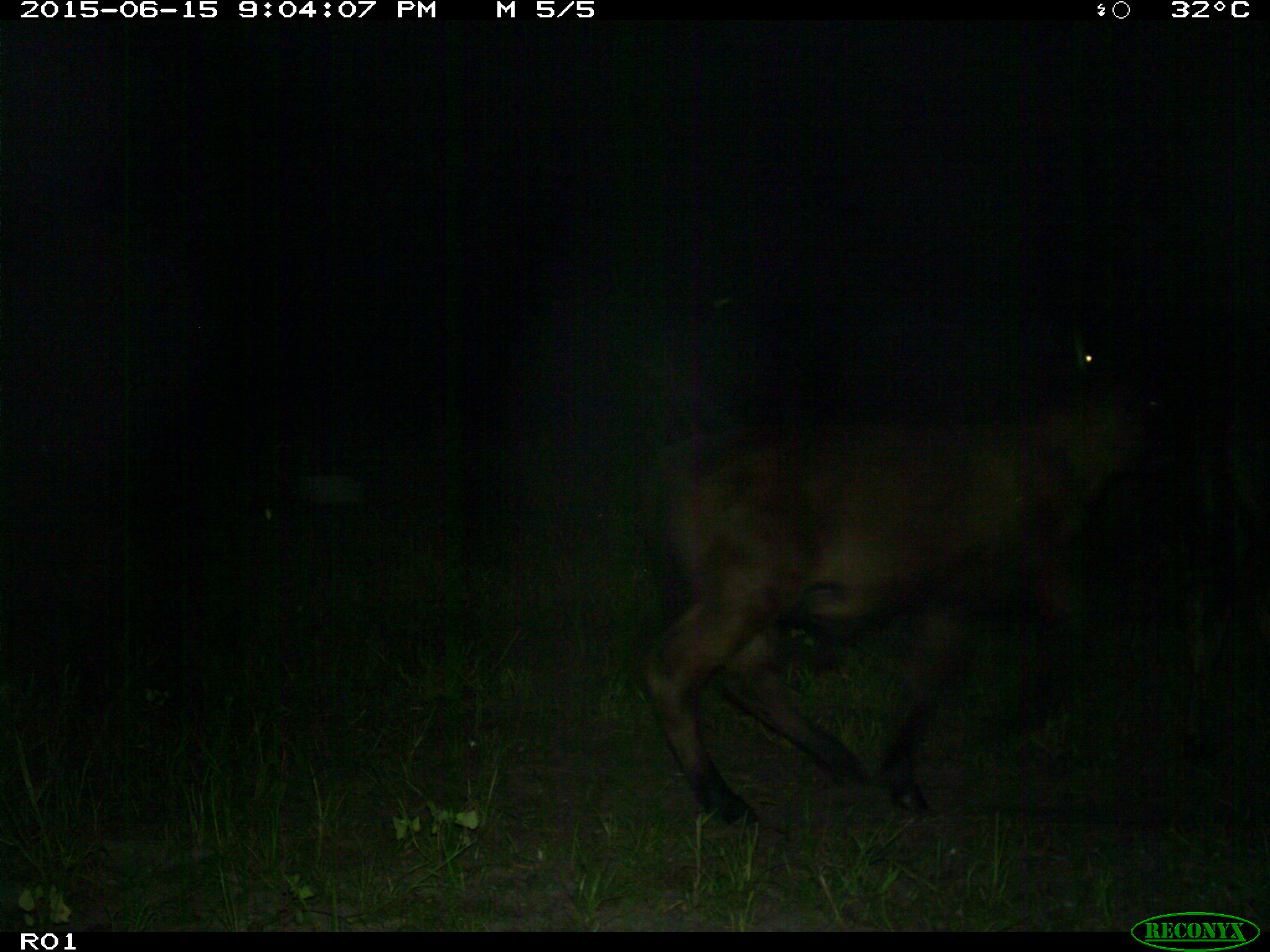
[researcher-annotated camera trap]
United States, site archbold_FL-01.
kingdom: Animalia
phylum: Chordata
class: Mammalia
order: Artiodactyla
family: Bovidae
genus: Bos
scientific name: Bos taurus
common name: domestic cow